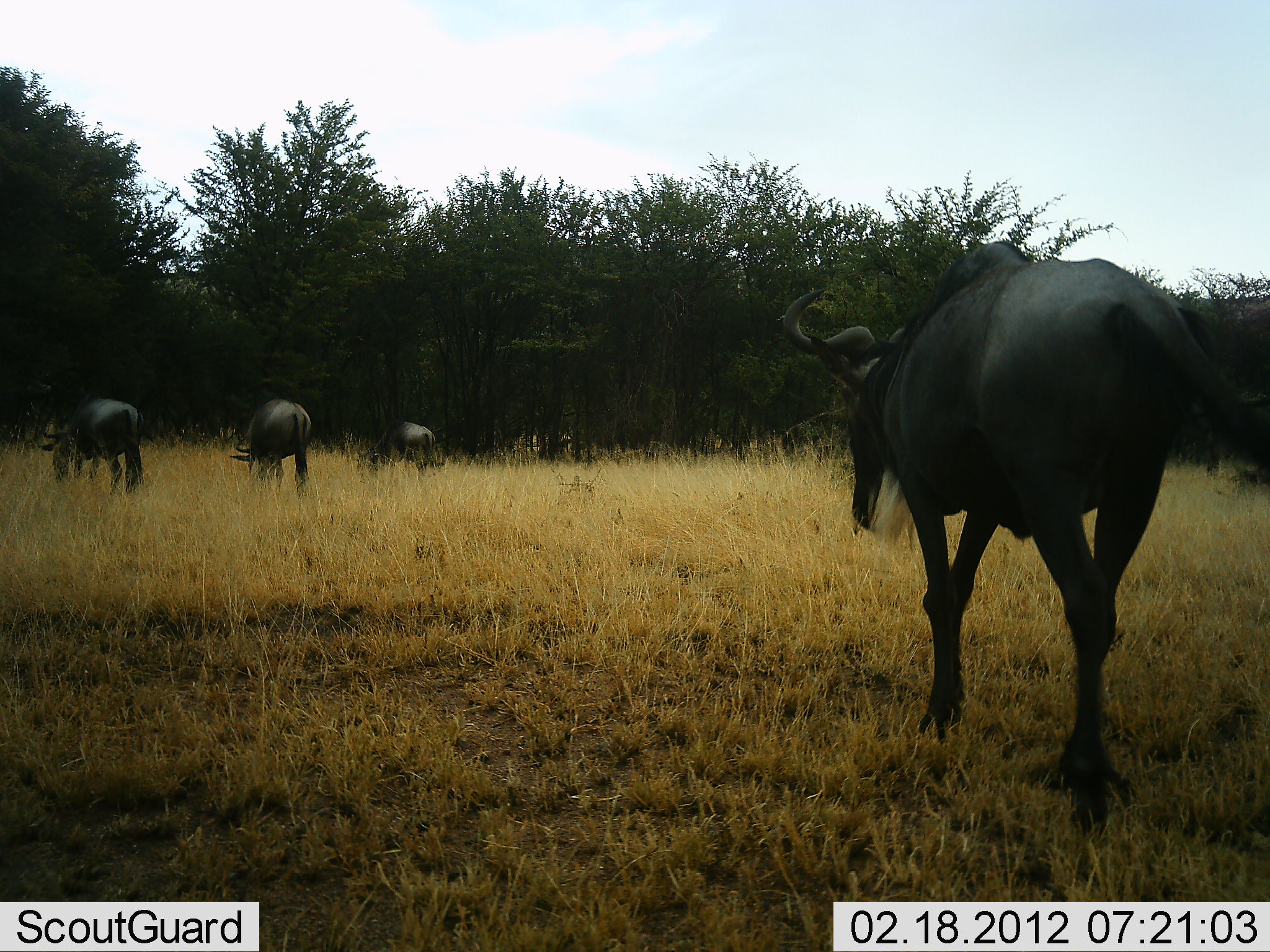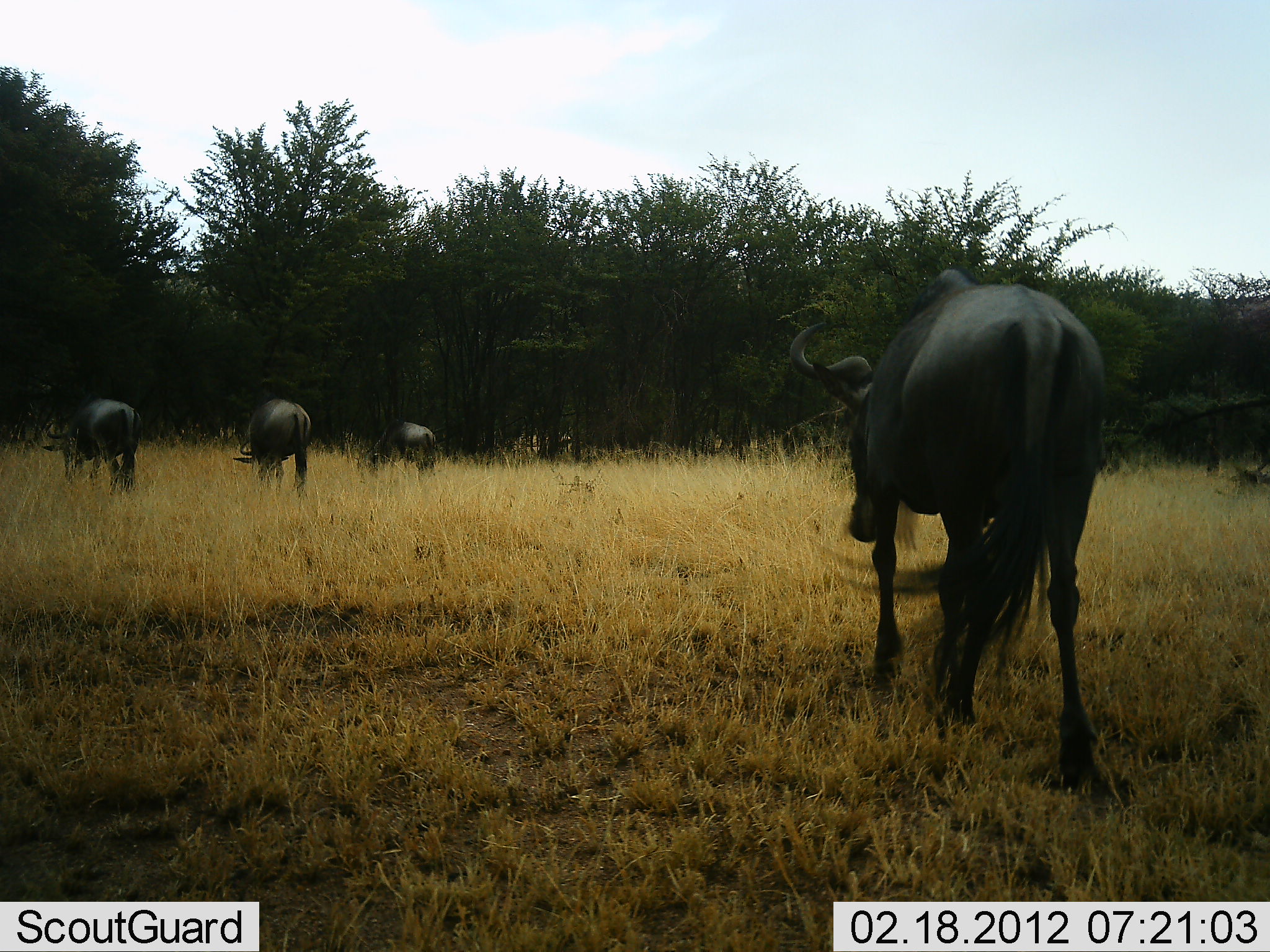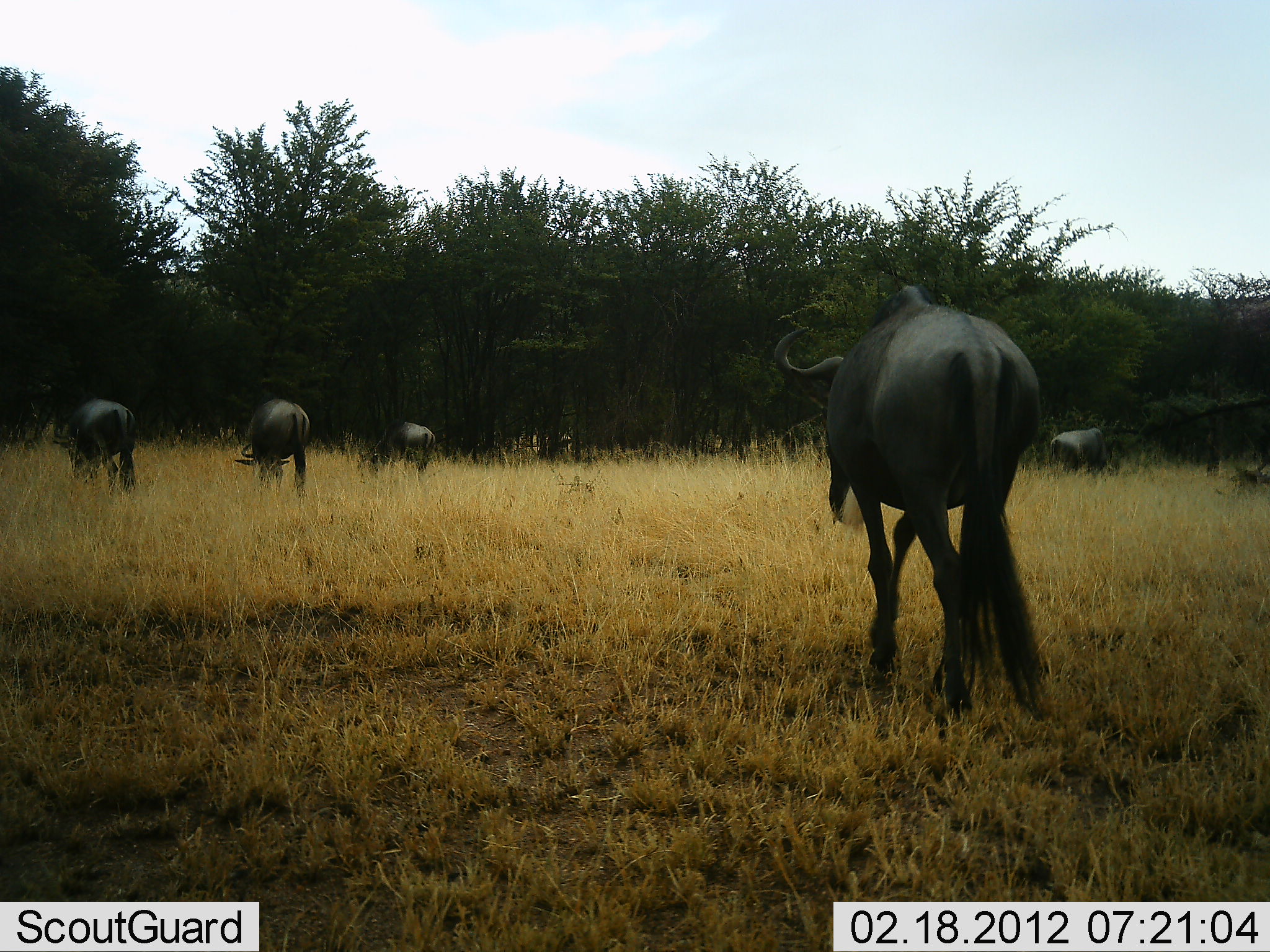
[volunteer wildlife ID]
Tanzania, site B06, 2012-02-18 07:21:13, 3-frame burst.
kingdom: Animalia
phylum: Chordata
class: Mammalia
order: Artiodactyla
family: Bovidae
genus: Connochaetes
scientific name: Connochaetes taurinus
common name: blue wildebeest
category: wildebeest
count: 5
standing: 24%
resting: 3%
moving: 79%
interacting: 0%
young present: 0%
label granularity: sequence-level